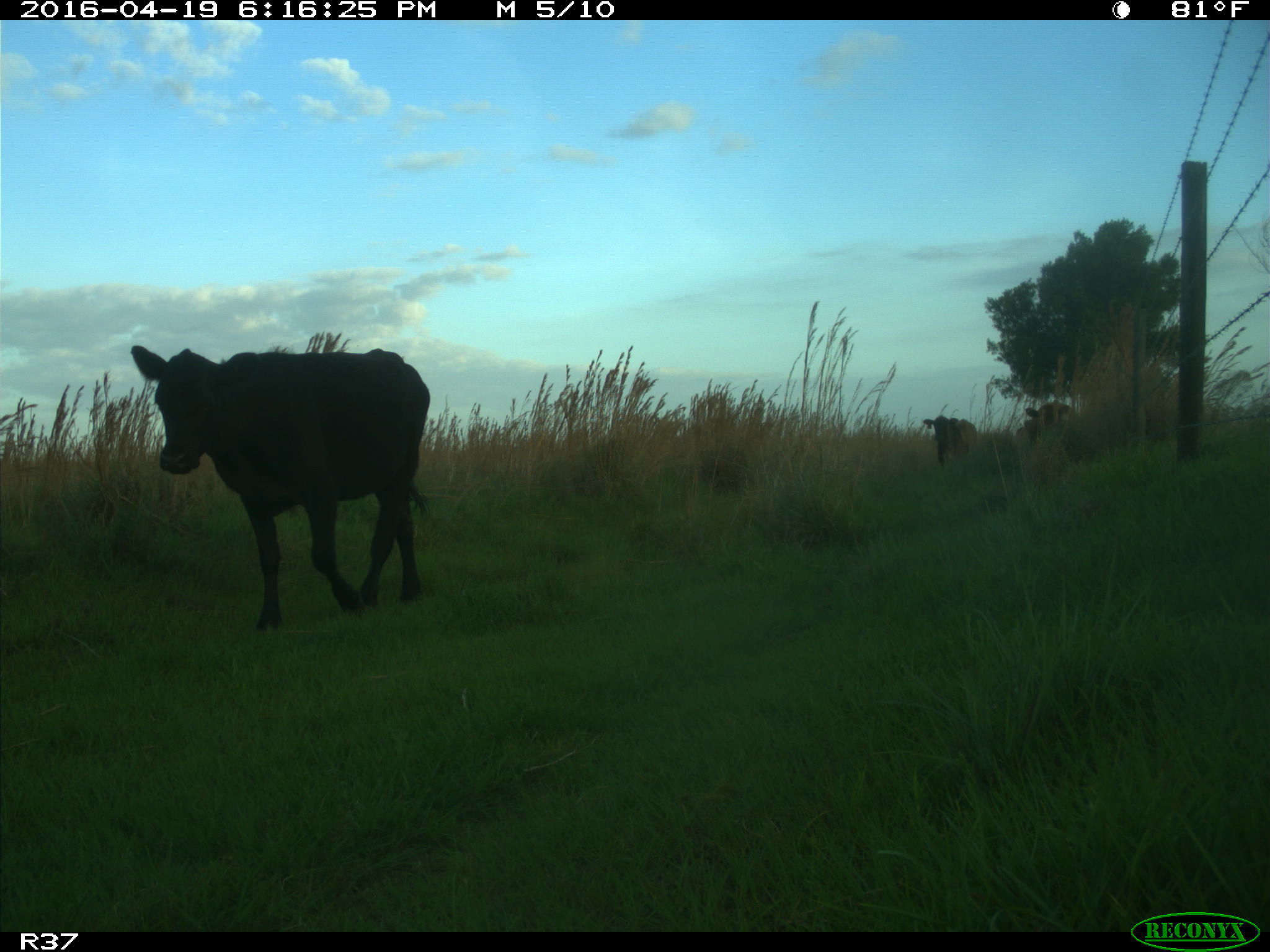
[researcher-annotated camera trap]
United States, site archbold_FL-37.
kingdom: Animalia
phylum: Chordata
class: Mammalia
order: Artiodactyla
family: Bovidae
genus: Bos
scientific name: Bos taurus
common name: domestic cow